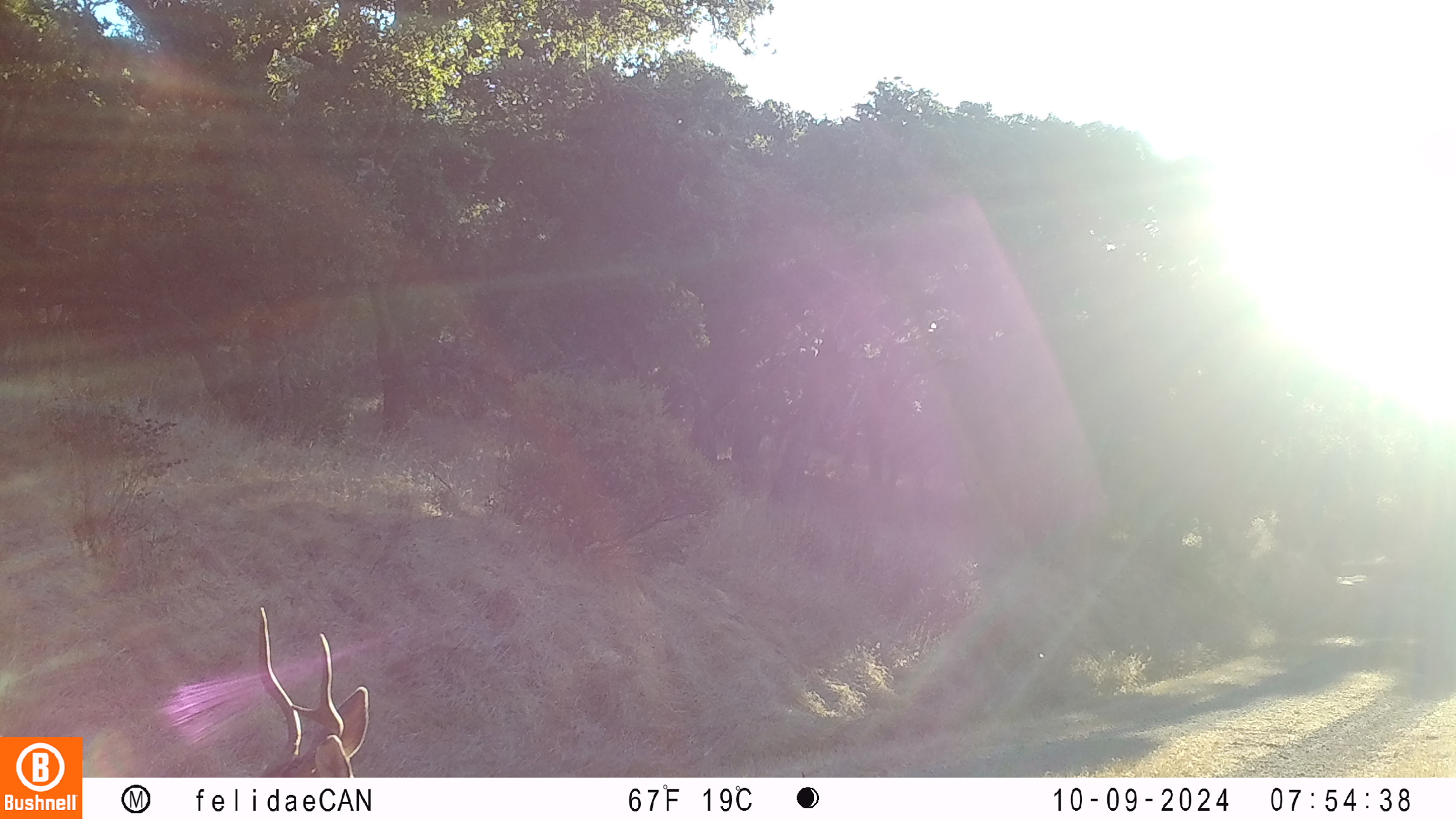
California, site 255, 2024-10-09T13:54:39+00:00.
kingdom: Animalia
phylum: Chordata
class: Mammalia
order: Artiodactyla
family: Cervidae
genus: Odocoileus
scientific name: Odocoileus hemionus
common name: mule deer